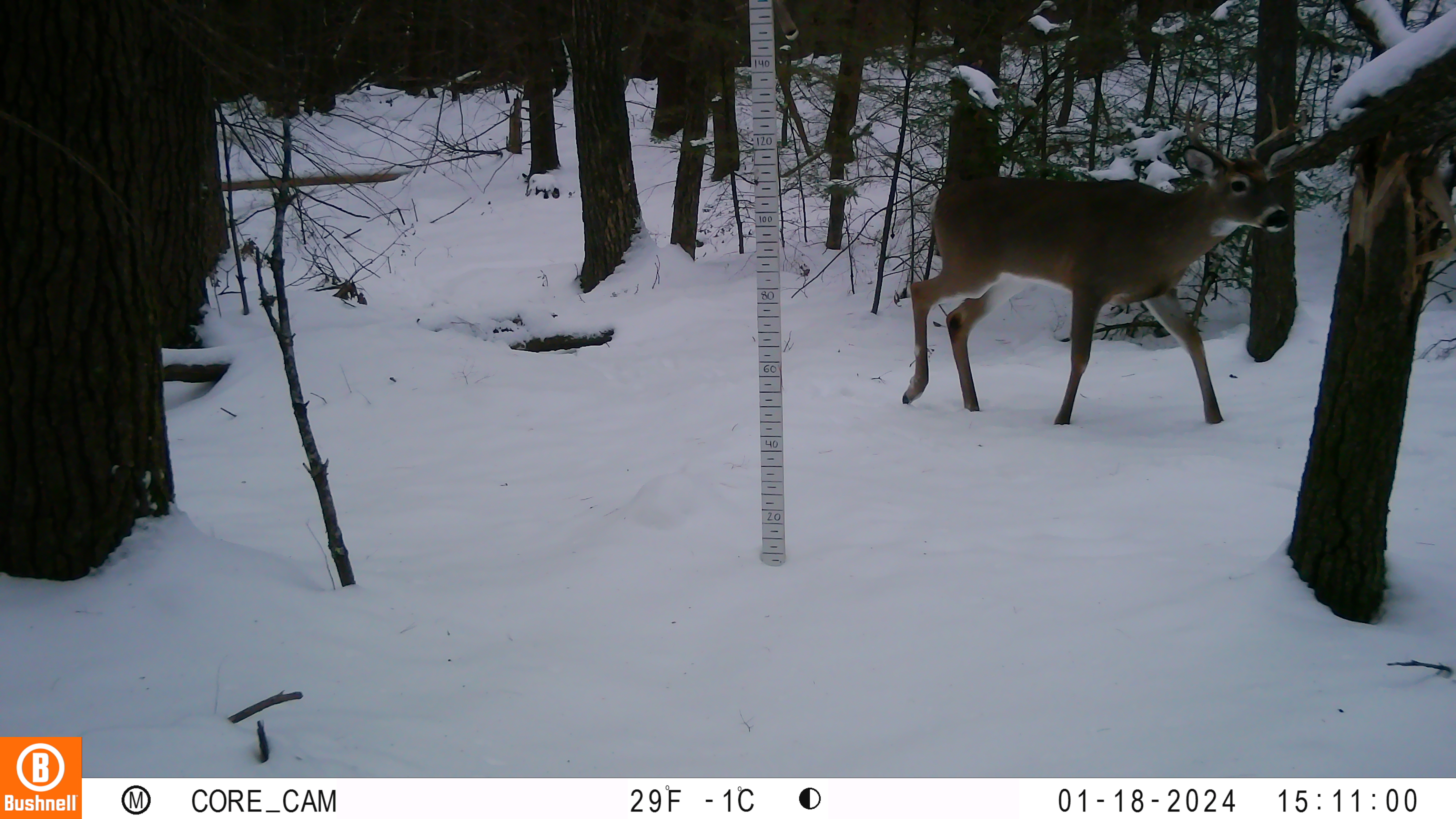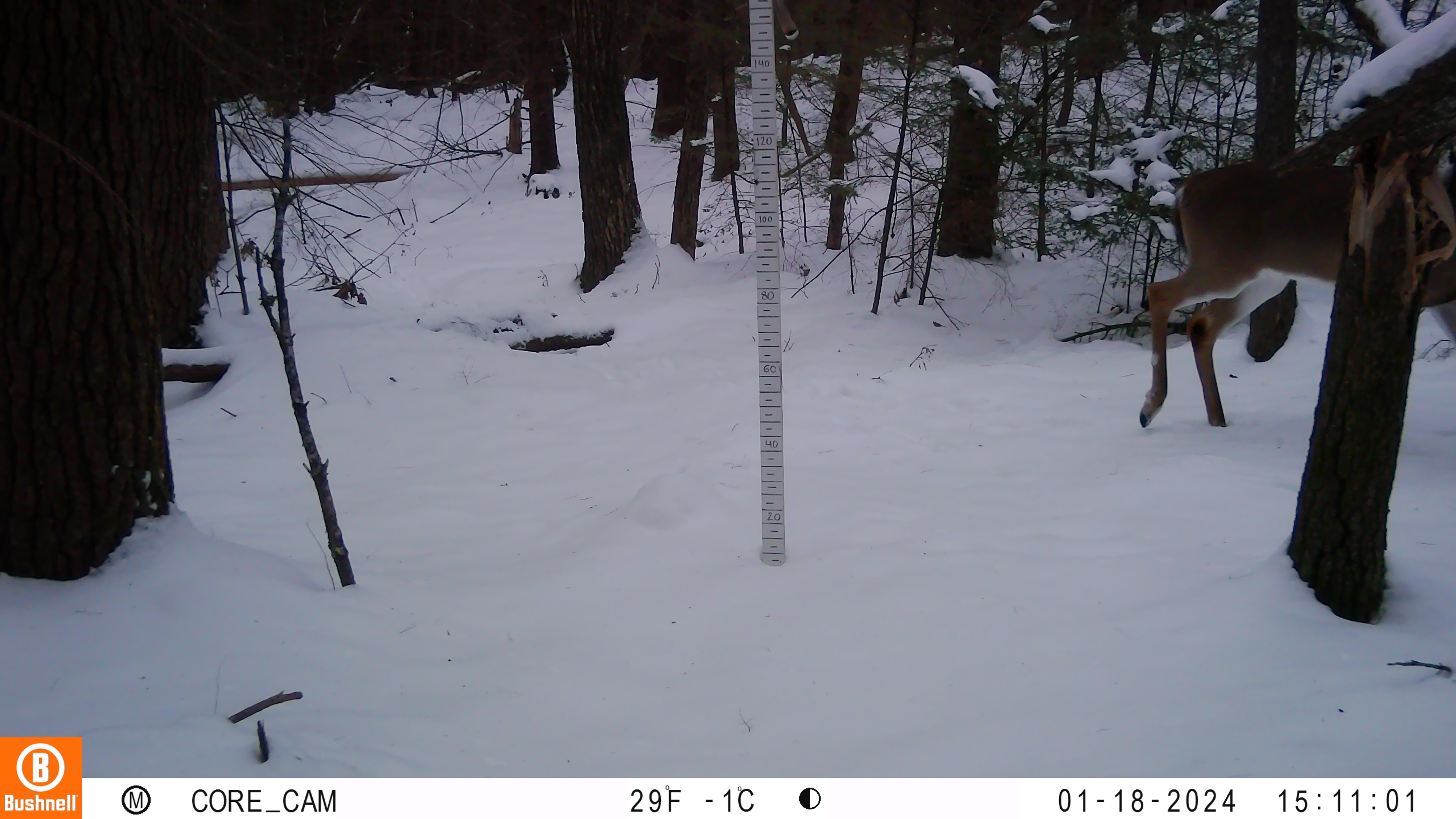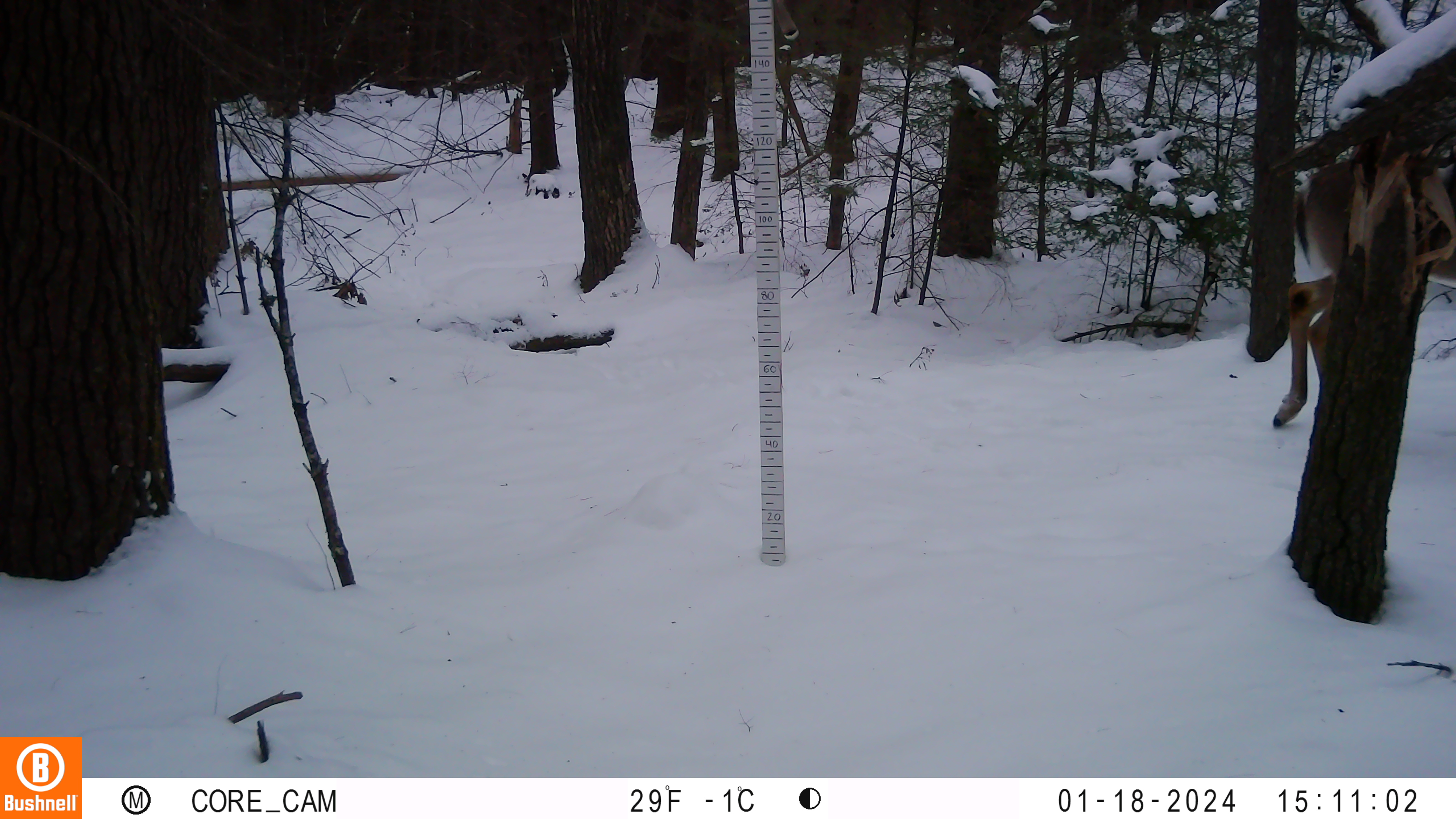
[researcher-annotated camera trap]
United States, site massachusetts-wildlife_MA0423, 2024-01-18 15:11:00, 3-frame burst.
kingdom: Animalia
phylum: Chordata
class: Mammalia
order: Artiodactyla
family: Cervidae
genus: Odocoileus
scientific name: Odocoileus virginianus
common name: white-tailed deer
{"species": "white-tailed deer (Odocoileus virginianus)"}